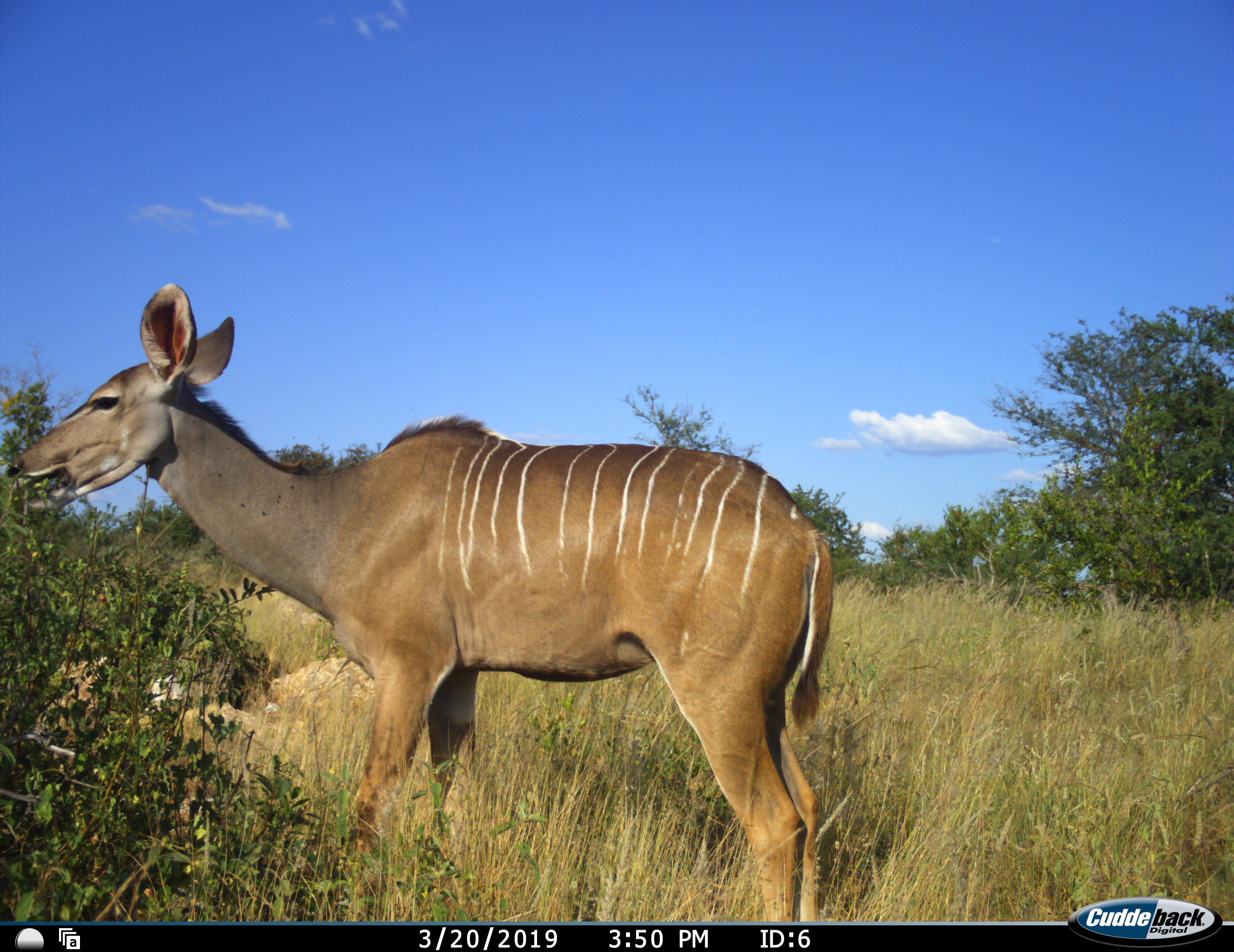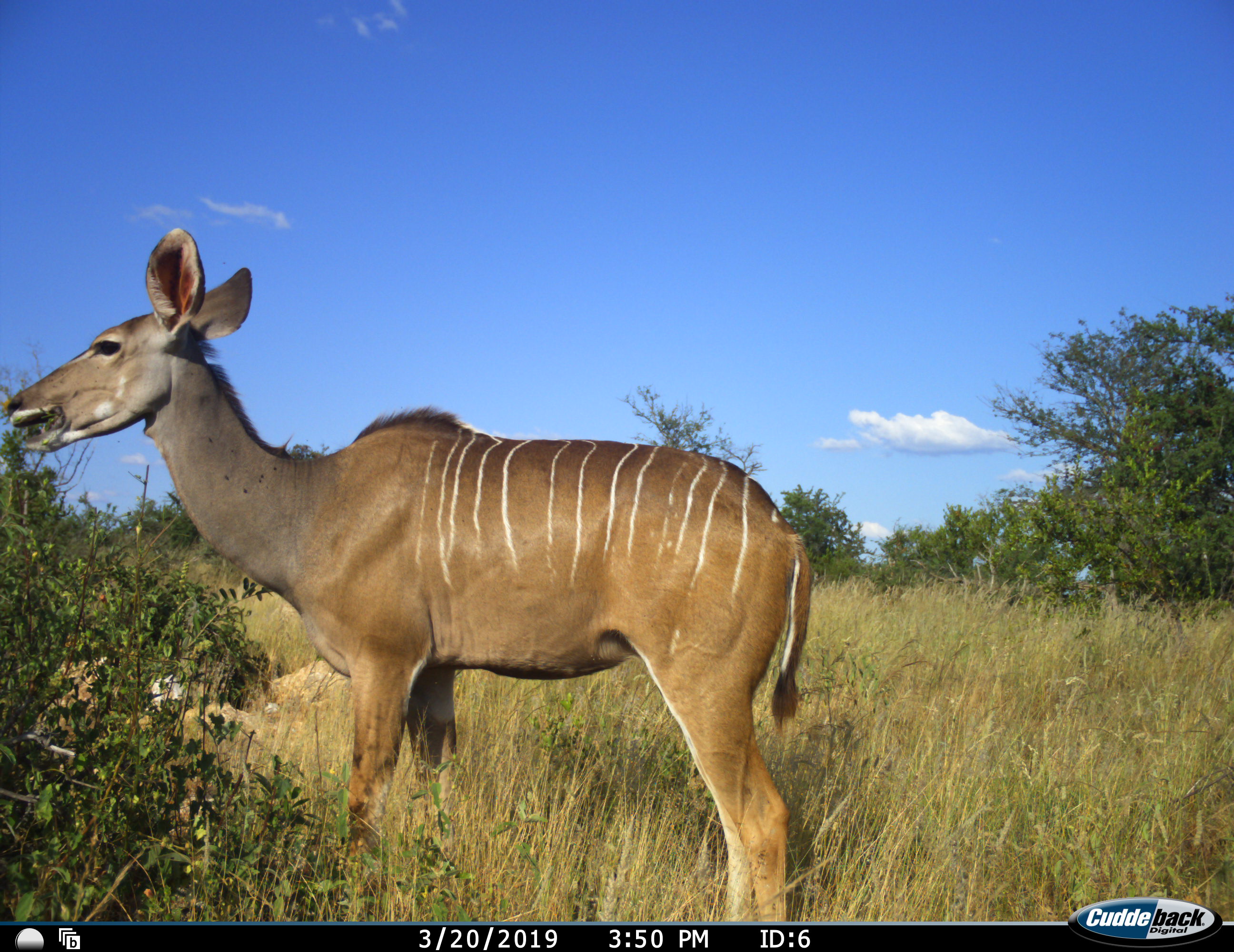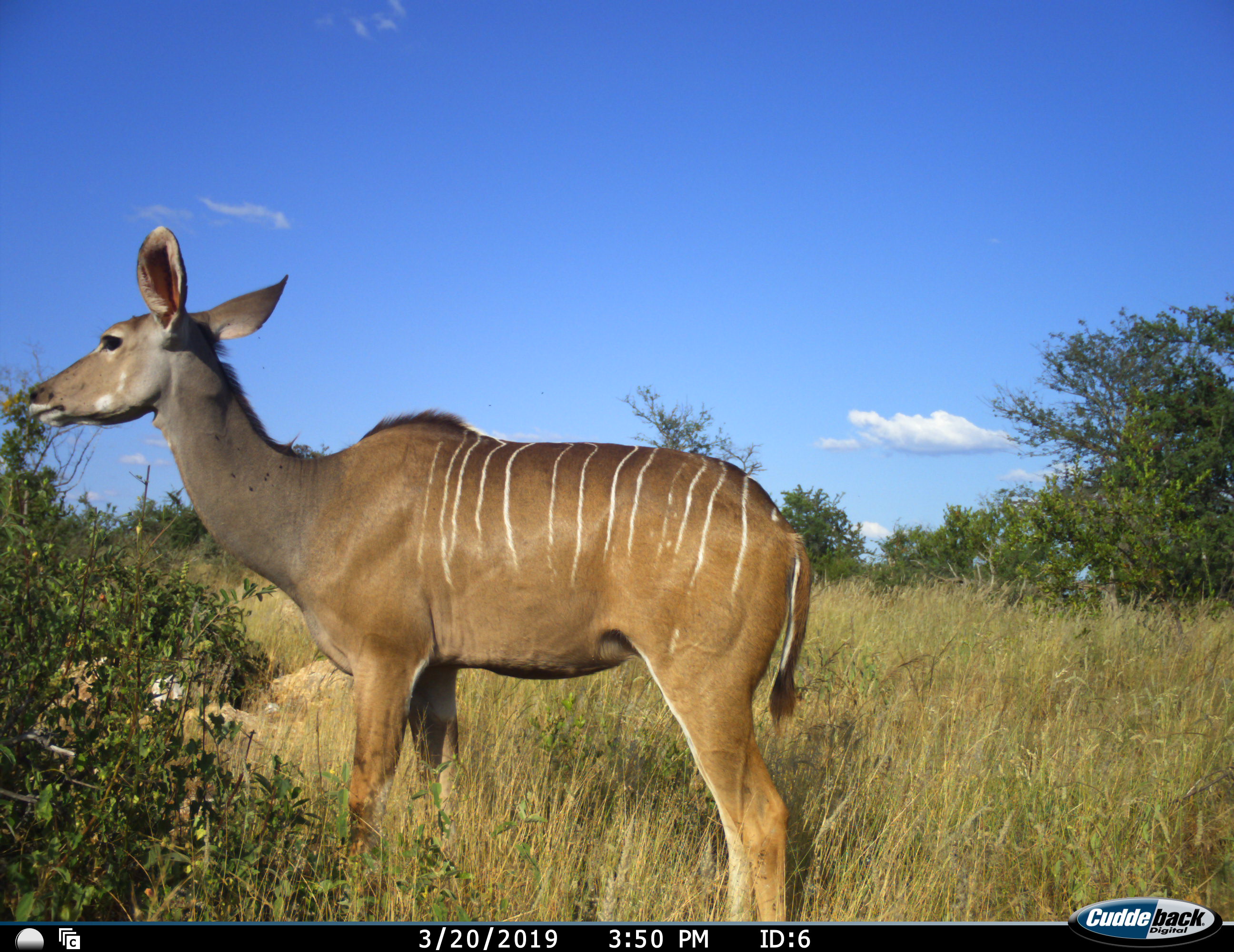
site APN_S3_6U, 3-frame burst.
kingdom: Animalia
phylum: Chordata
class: Mammalia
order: Artiodactyla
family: Bovidae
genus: Tragelaphus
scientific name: Tragelaphus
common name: kudu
Kudu (Tragelaphus), count 1. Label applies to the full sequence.